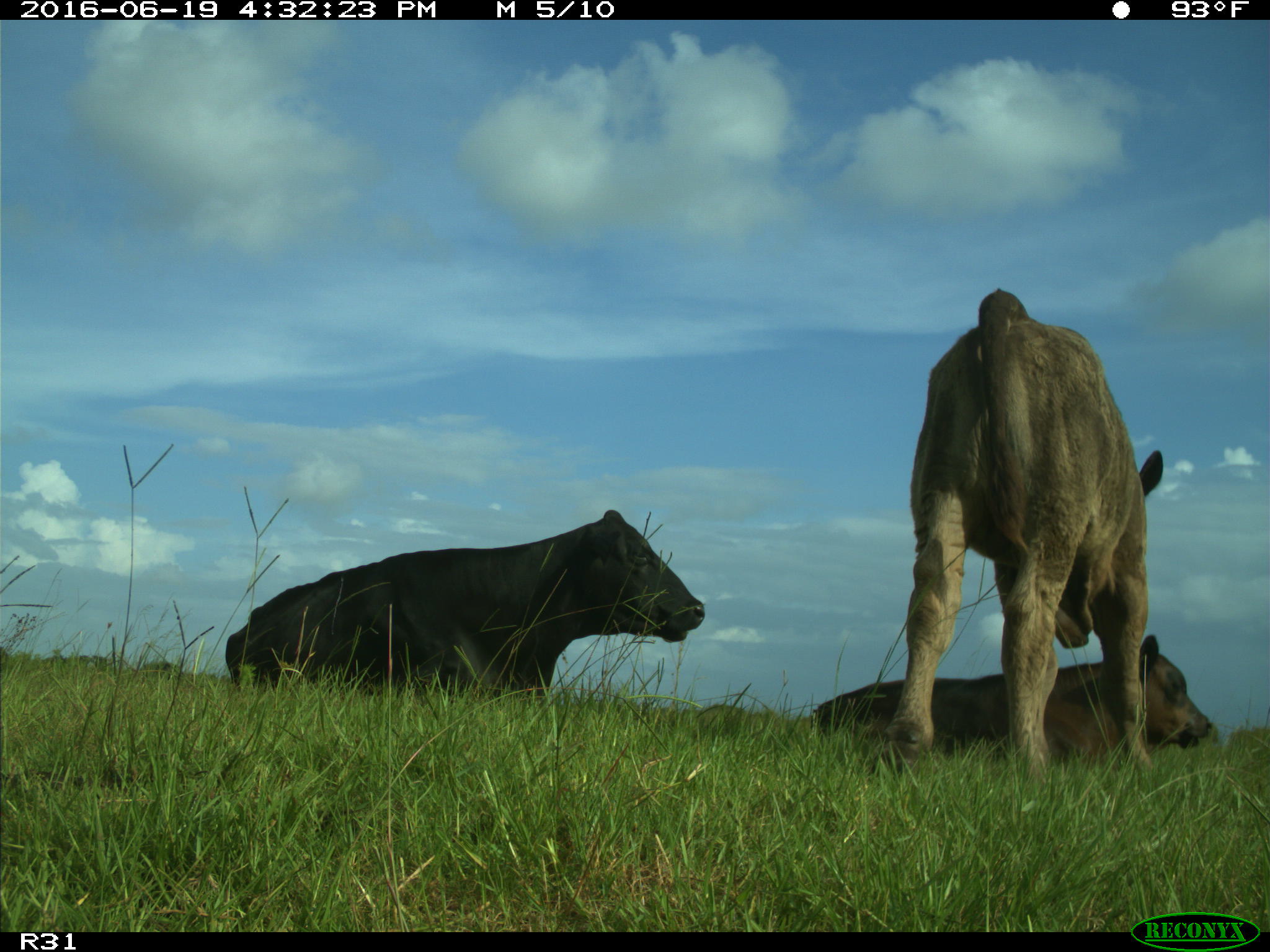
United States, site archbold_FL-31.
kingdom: Animalia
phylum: Chordata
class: Mammalia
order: Artiodactyla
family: Bovidae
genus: Bos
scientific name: Bos taurus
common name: domestic cow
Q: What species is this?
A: Bos taurus (domestic cow).